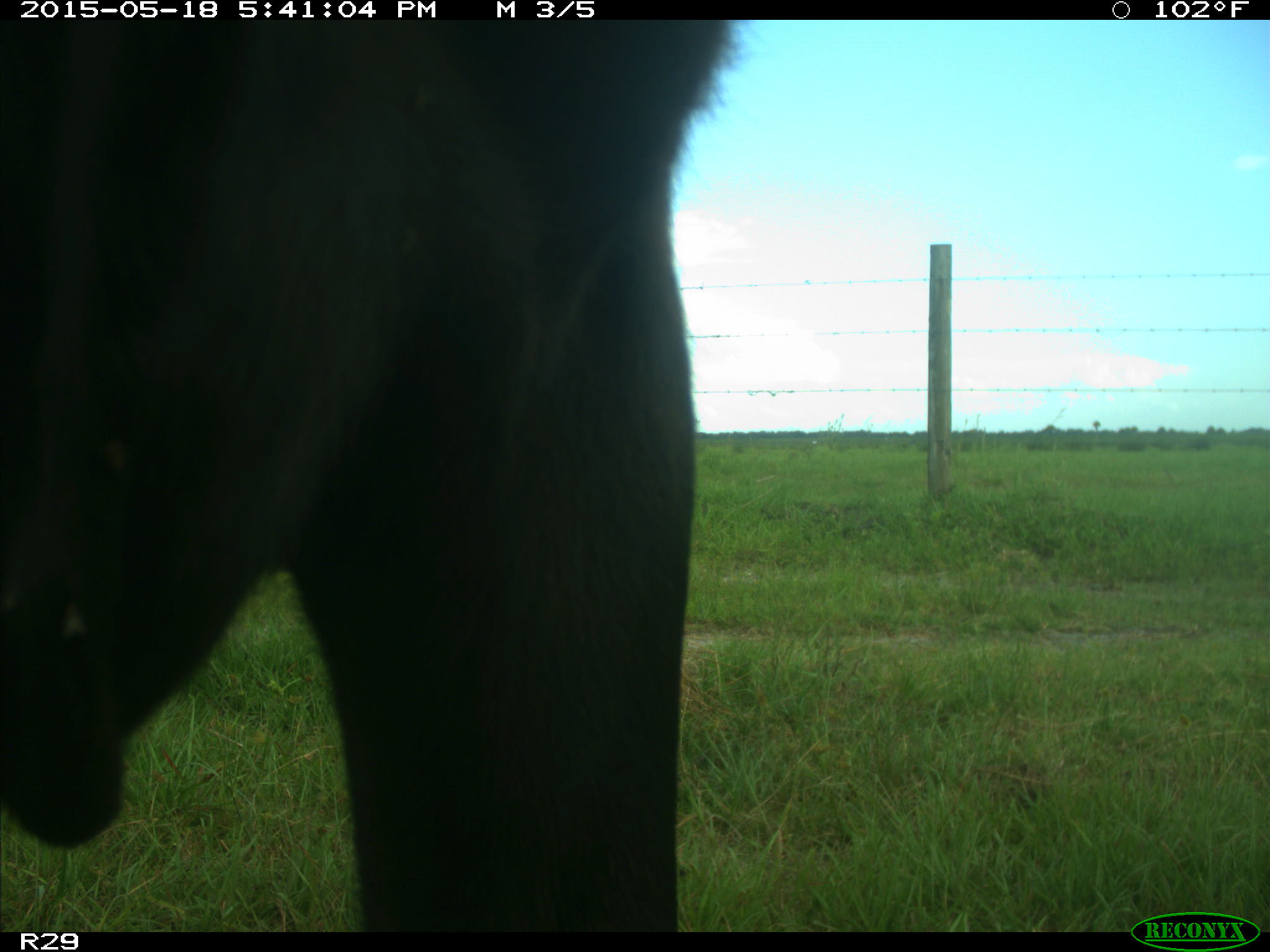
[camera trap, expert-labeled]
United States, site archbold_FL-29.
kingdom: Animalia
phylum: Chordata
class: Mammalia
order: Artiodactyla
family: Bovidae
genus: Bos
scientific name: Bos taurus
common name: domestic cow